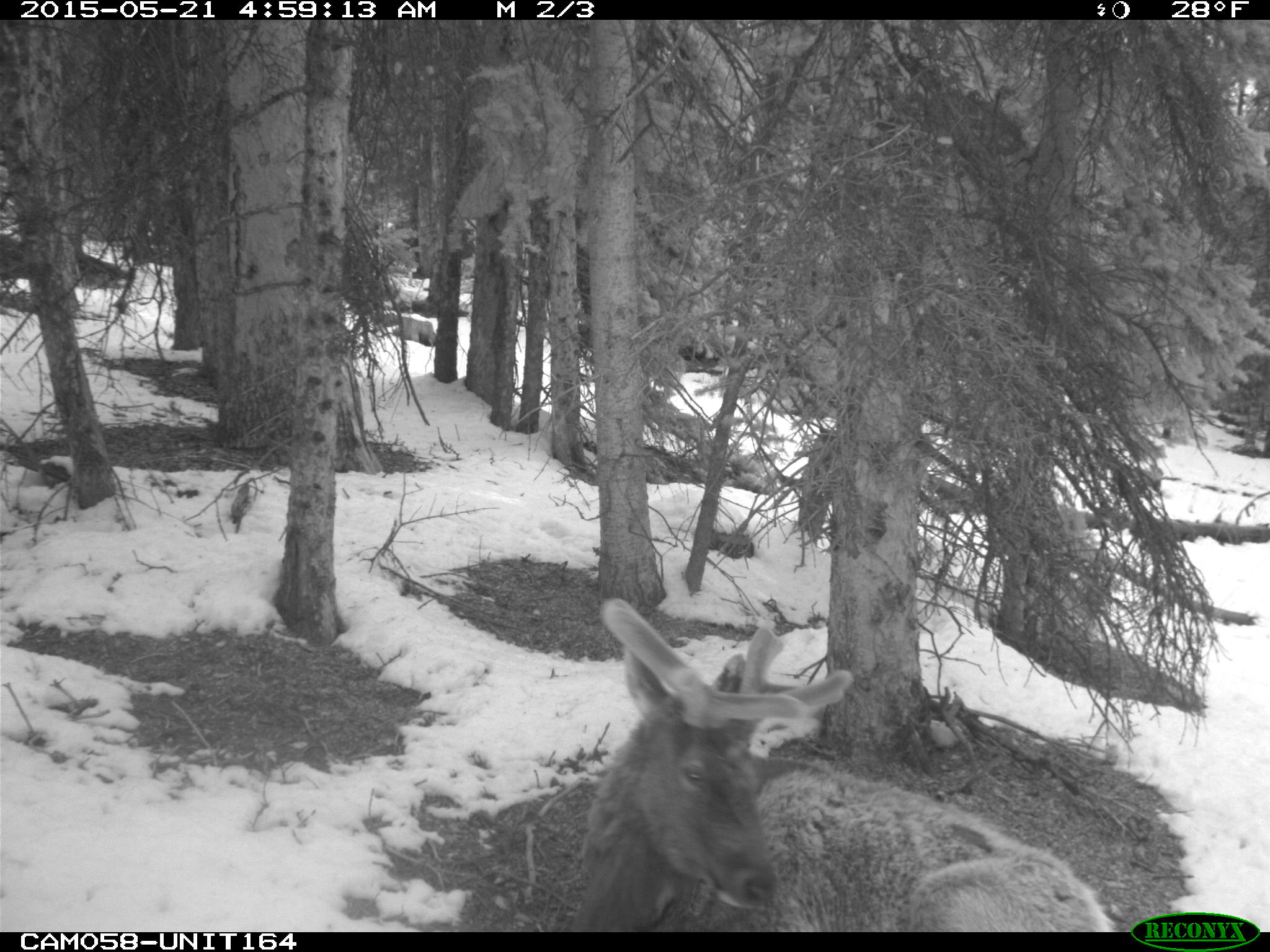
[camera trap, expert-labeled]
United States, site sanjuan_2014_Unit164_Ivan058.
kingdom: Animalia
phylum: Chordata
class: Mammalia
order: Artiodactyla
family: Cervidae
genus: Cervus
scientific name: Cervus elaphus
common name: red deer